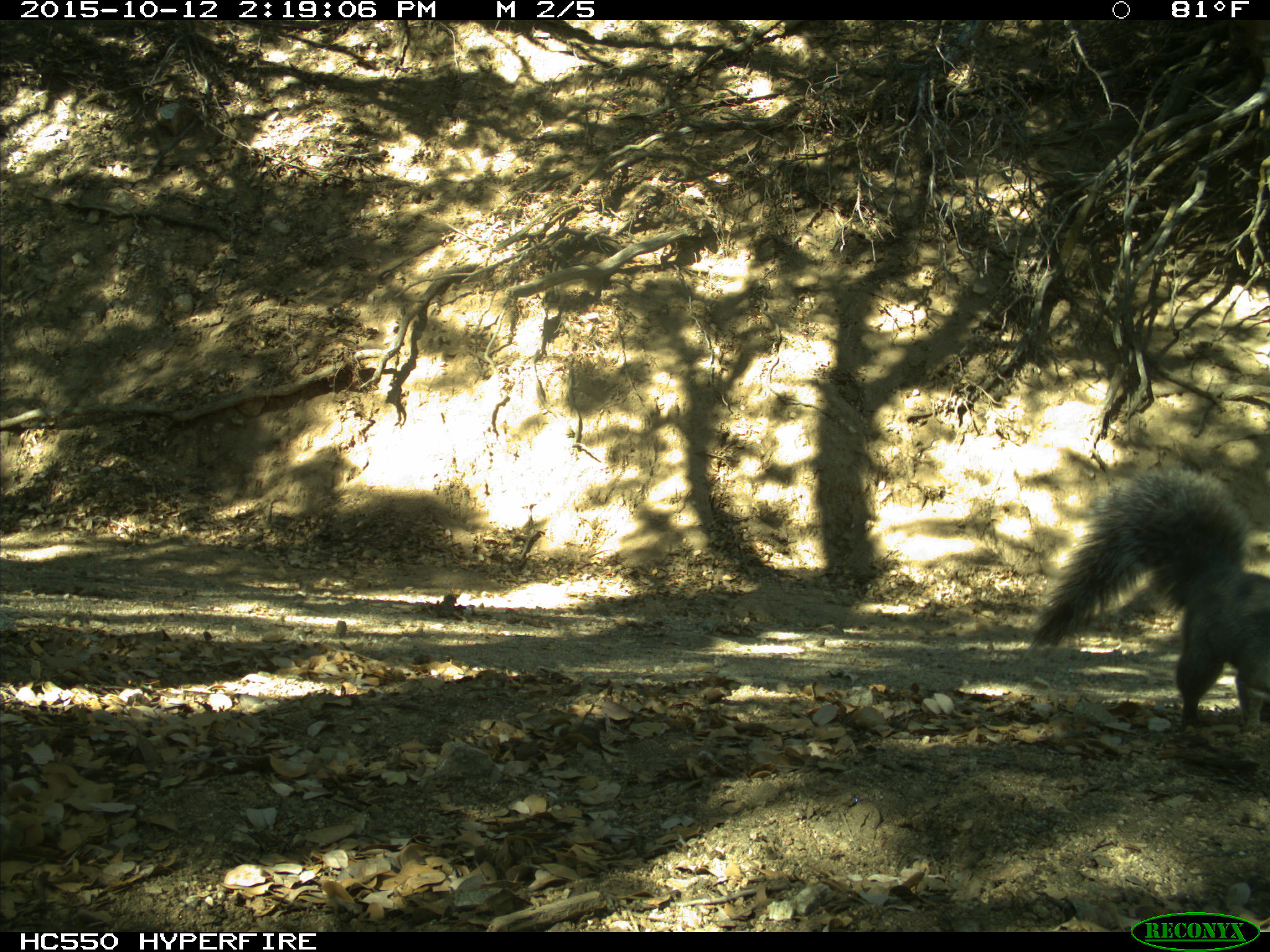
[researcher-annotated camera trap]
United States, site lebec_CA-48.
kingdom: Animalia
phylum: Chordata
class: Mammalia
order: Rodentia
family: Sciuridae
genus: Sciurus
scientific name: Sciurus carolinensis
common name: eastern gray squirrel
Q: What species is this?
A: Sciurus carolinensis (eastern gray squirrel).